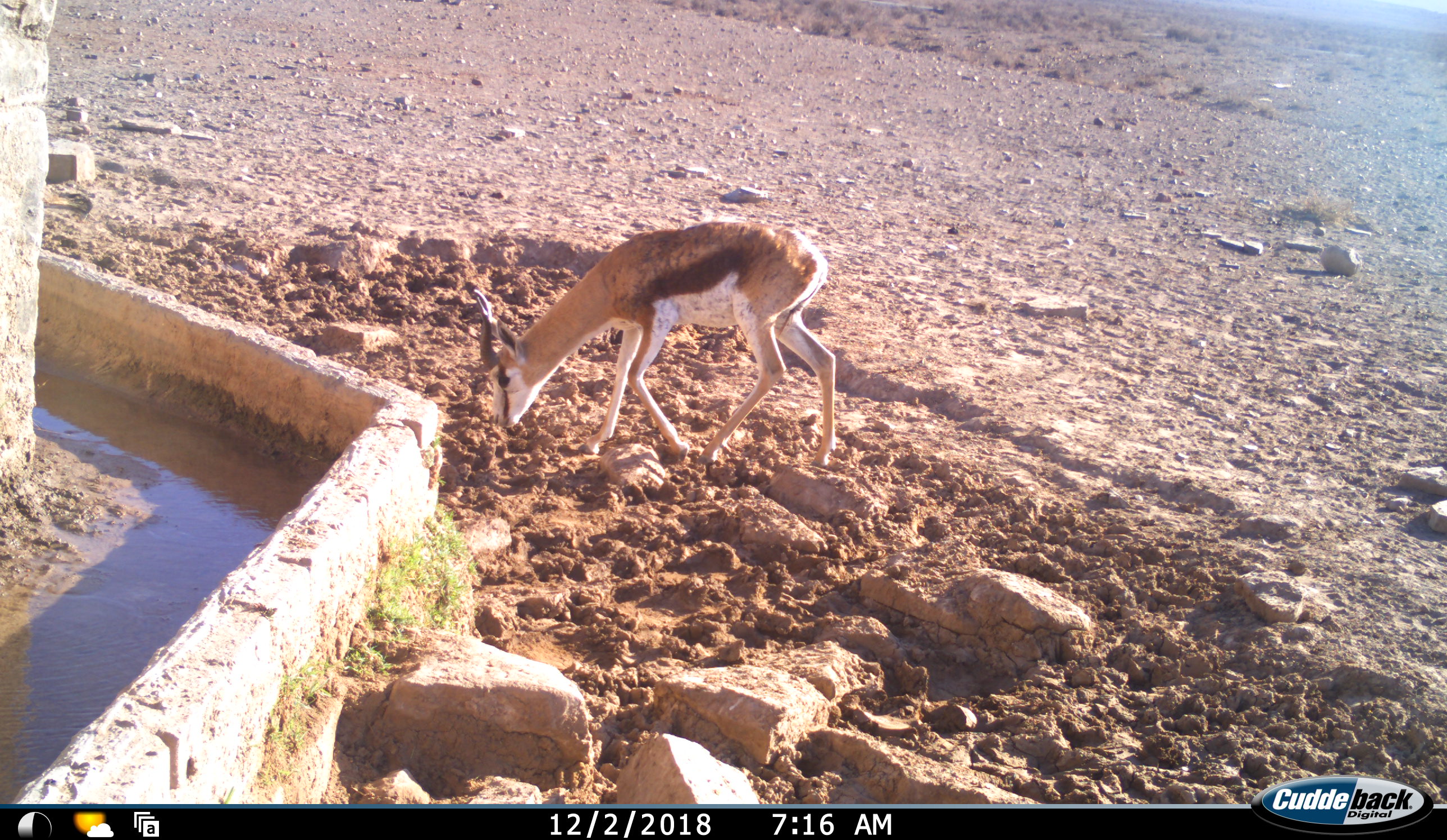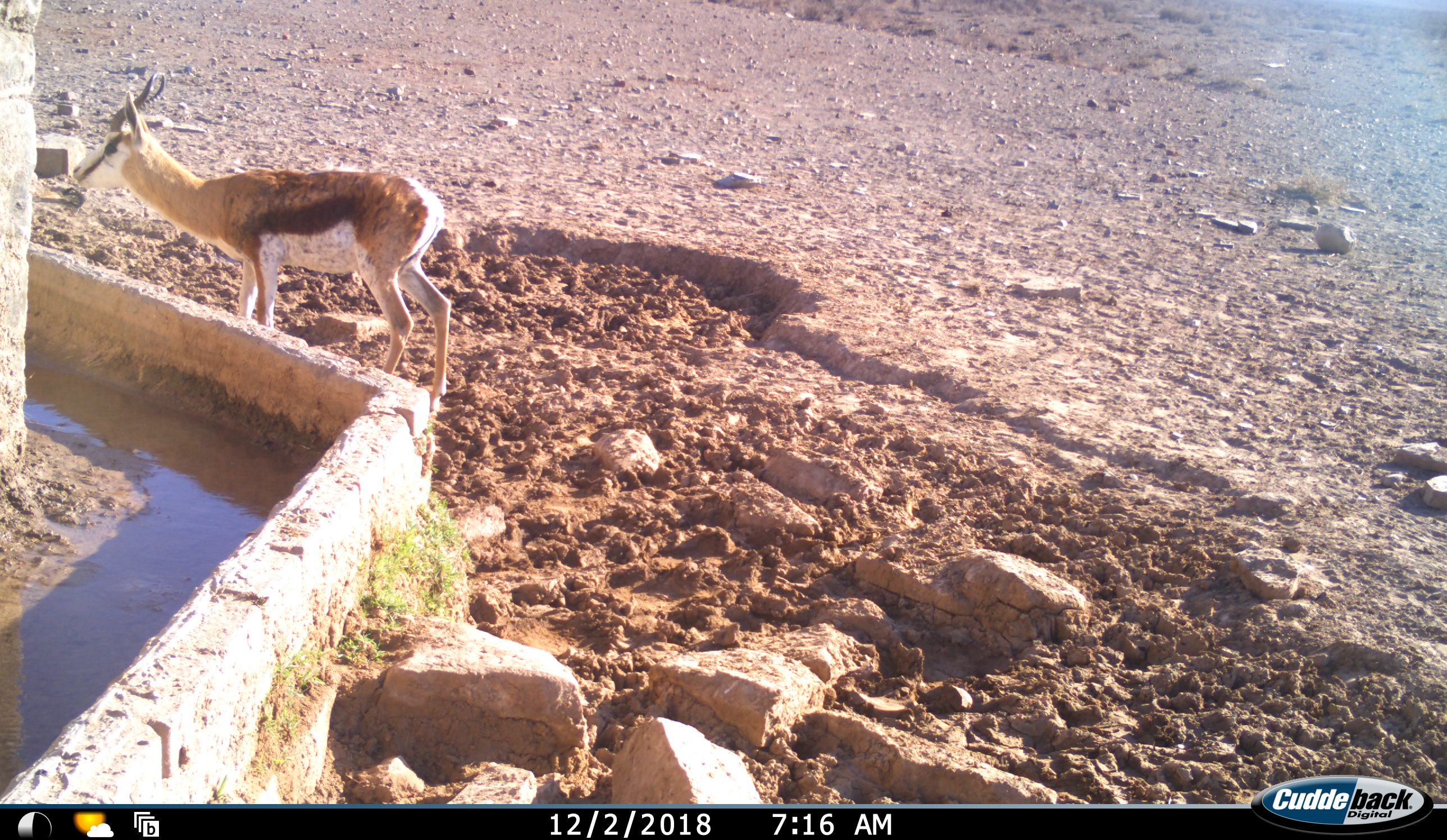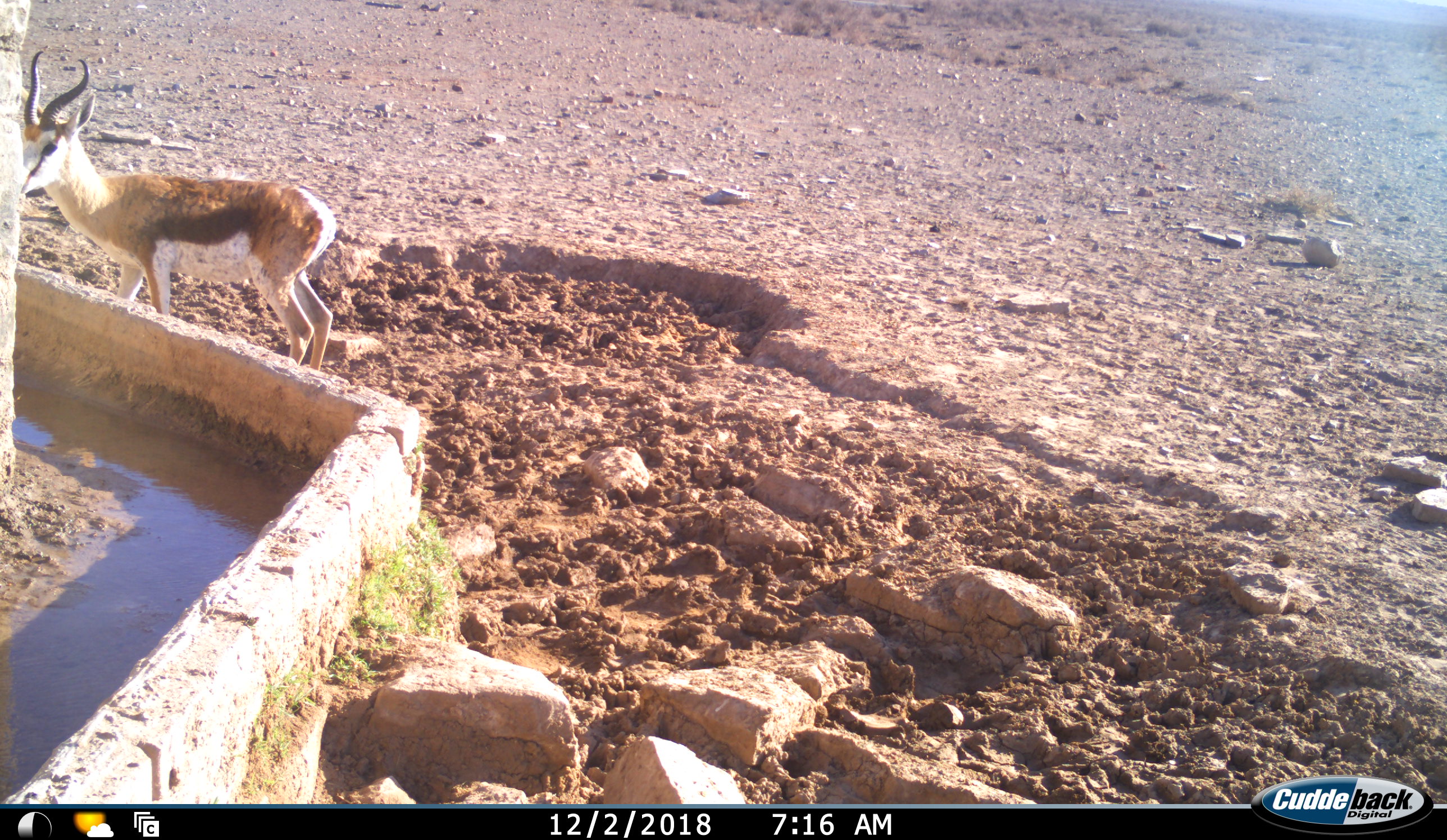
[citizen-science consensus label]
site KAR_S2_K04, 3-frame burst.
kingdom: Animalia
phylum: Chordata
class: Mammalia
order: Artiodactyla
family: Bovidae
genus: Antidorcas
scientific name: Antidorcas marsupialis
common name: springbok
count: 1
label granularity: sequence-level